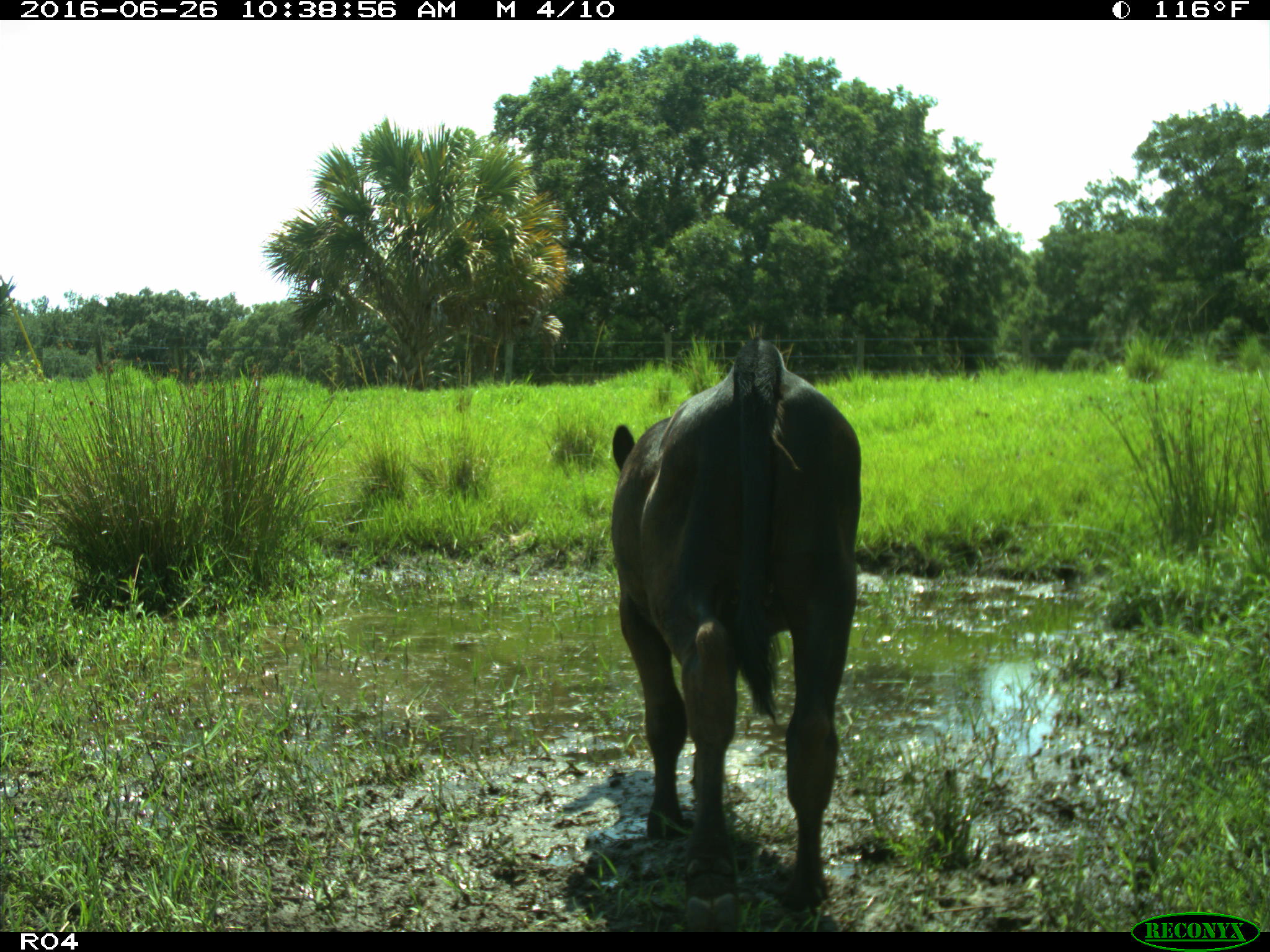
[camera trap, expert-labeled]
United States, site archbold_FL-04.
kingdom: Animalia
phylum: Chordata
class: Mammalia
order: Artiodactyla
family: Bovidae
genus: Bos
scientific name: Bos taurus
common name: domestic cow